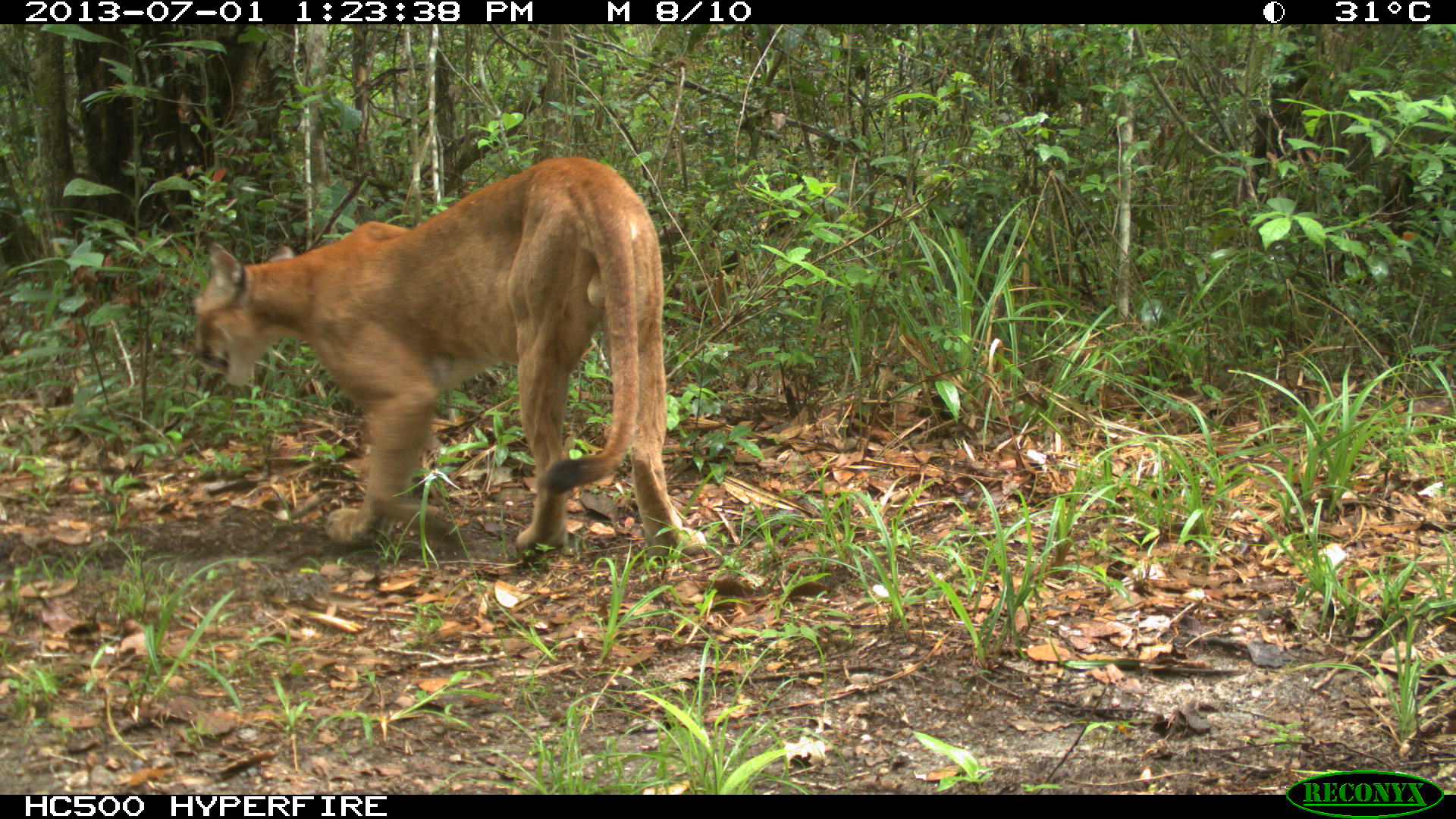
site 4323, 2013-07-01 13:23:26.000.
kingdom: Animalia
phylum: Chordata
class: Mammalia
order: Carnivora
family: Felidae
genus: Puma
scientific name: Puma concolor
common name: mountain lion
Puma concolor (mountain lion), count 1, sex male.